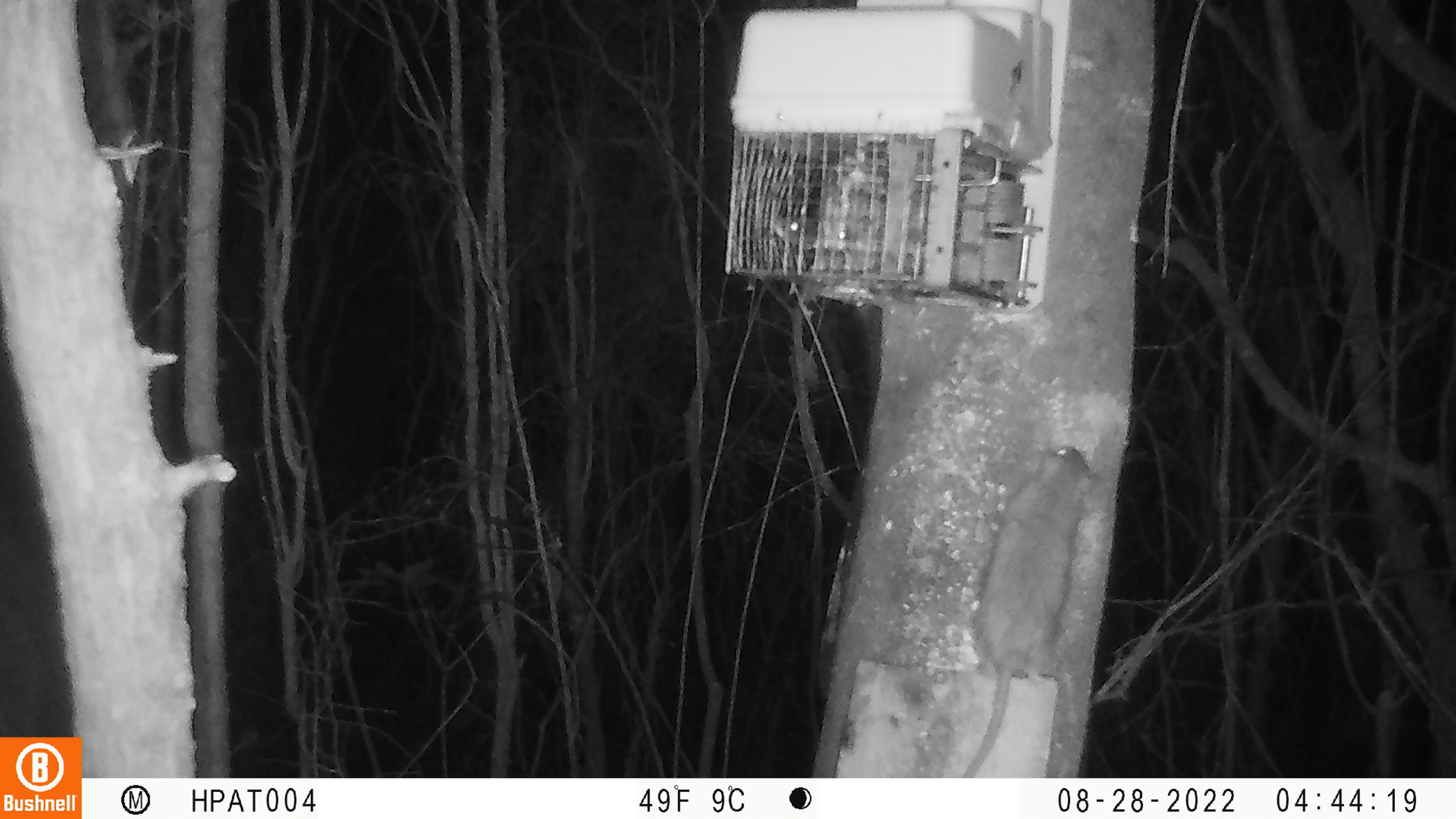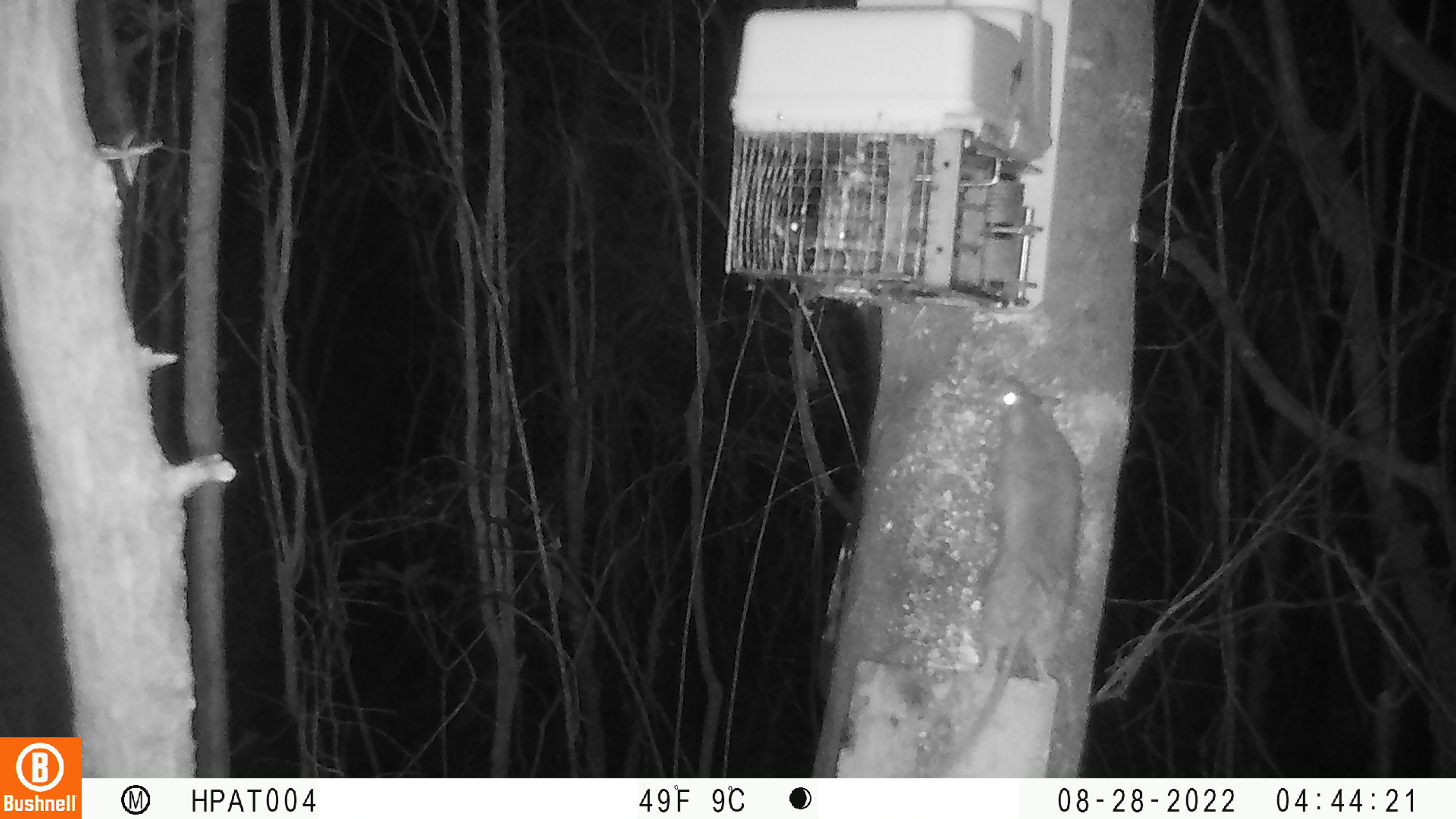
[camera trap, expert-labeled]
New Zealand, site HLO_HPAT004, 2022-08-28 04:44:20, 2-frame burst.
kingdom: Animalia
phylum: Chordata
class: Mammalia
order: Rodentia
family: Muridae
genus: Rattus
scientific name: Rattus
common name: rat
Rat (Rattus).